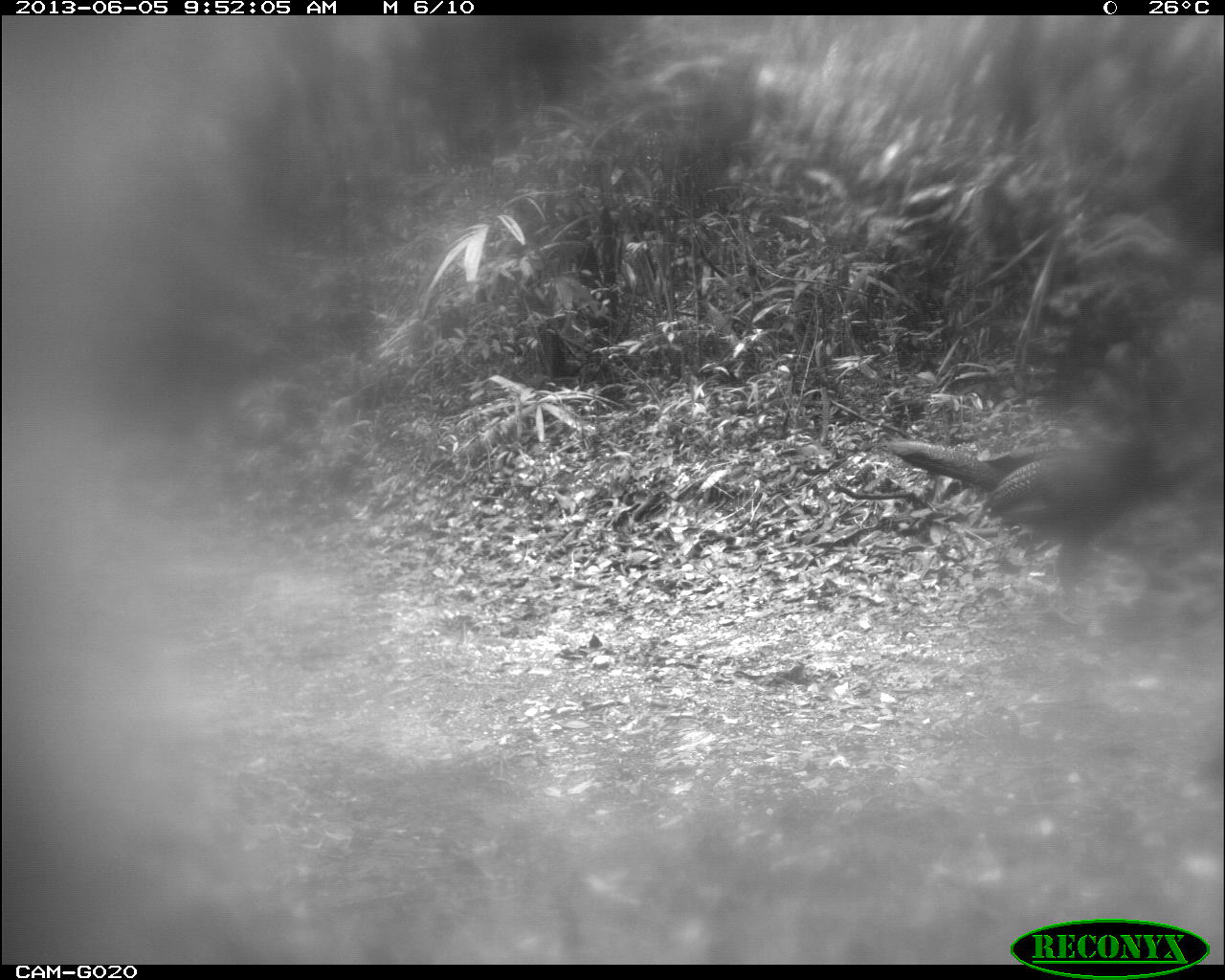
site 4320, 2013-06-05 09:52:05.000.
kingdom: Animalia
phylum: Chordata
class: Aves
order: Galliformes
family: Cracidae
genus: Crax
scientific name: Crax rubra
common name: great curassow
Crax rubra (great curassow), count 2.